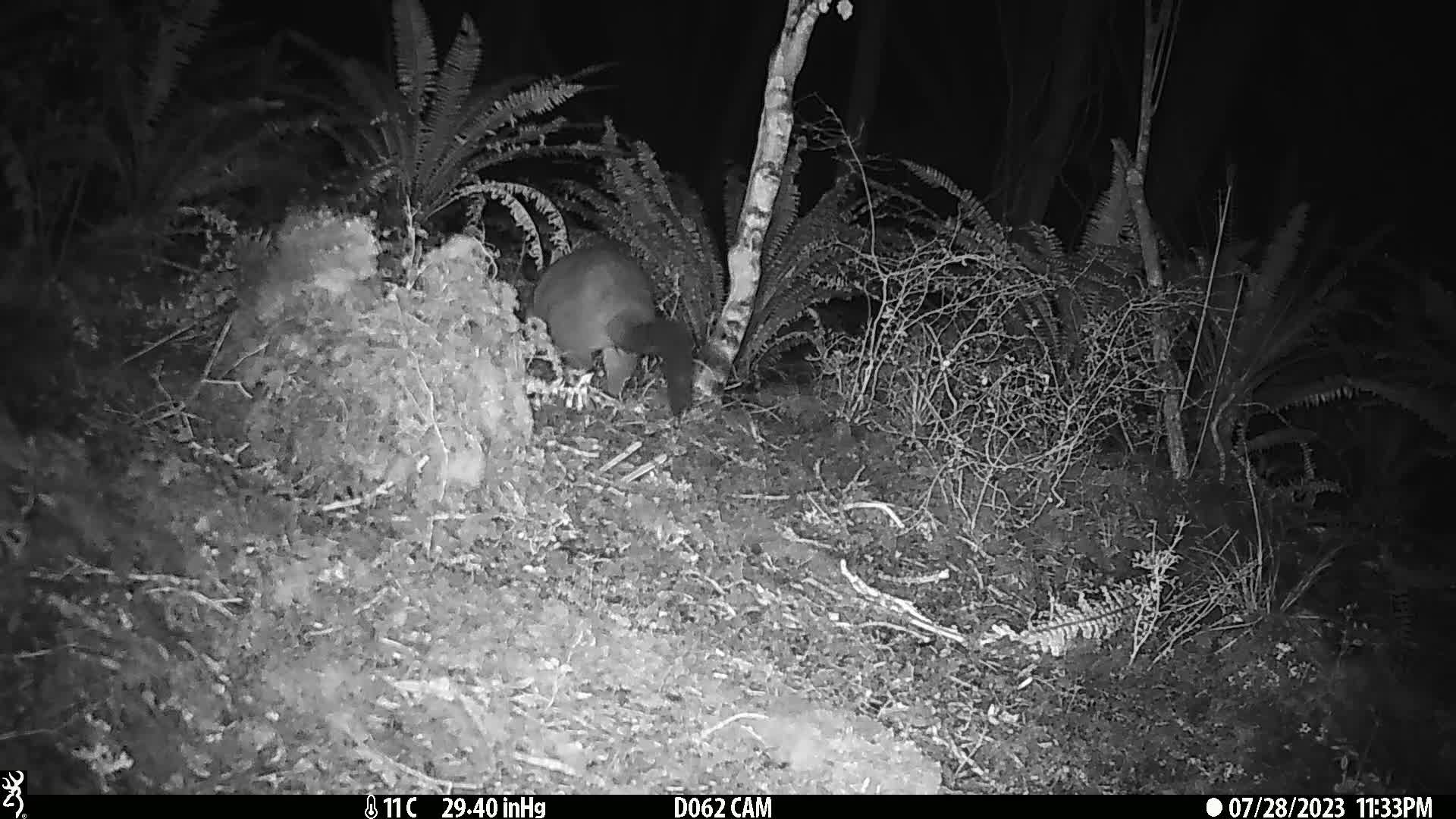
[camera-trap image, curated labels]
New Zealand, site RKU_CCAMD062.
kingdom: Animalia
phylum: Chordata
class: Mammalia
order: Diprotodontia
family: Phalangeridae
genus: Trichosurus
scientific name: Trichosurus vulpecula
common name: common brushtail possum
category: possum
Possum (common brushtail possum) (Trichosurus vulpecula).